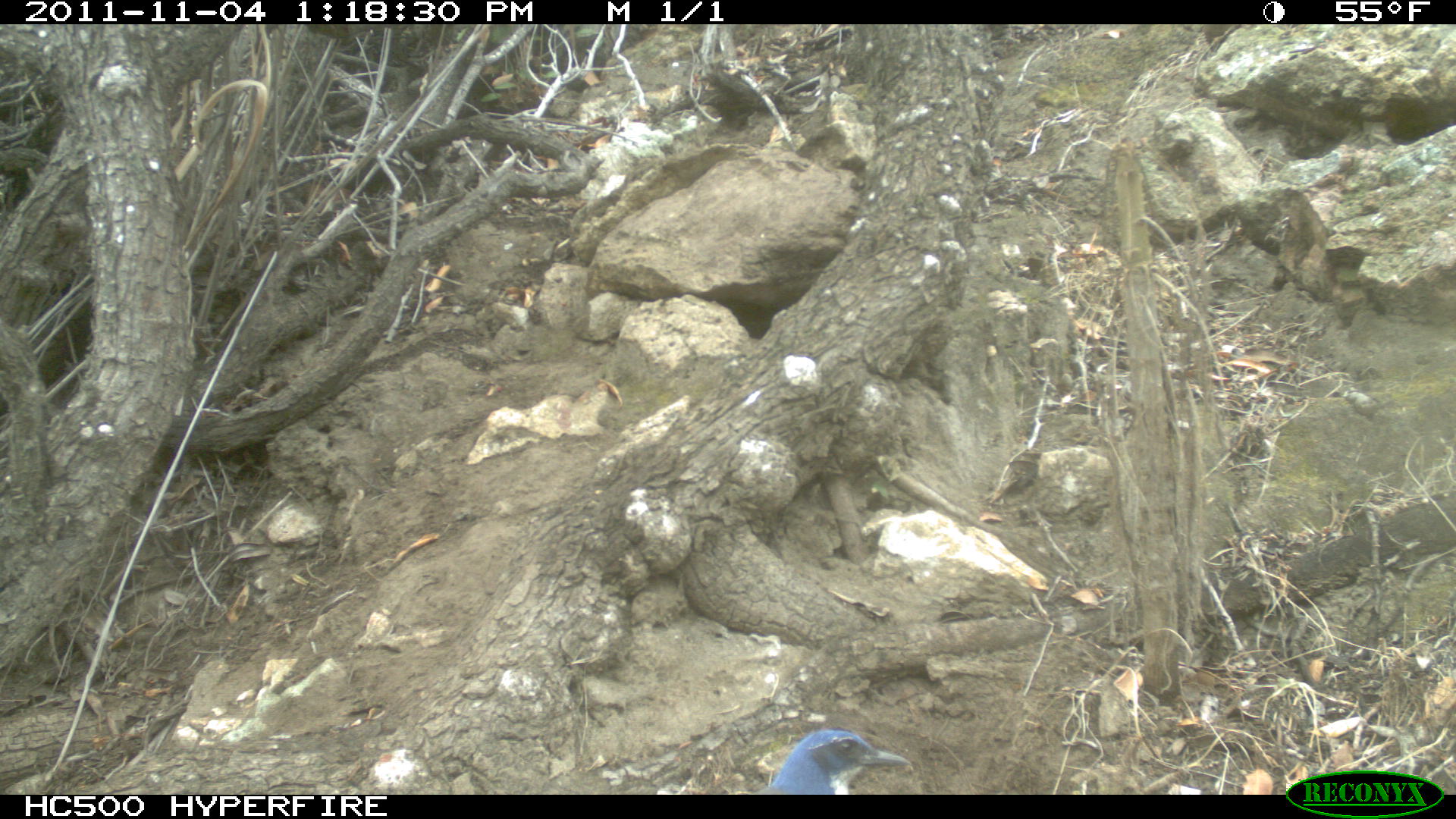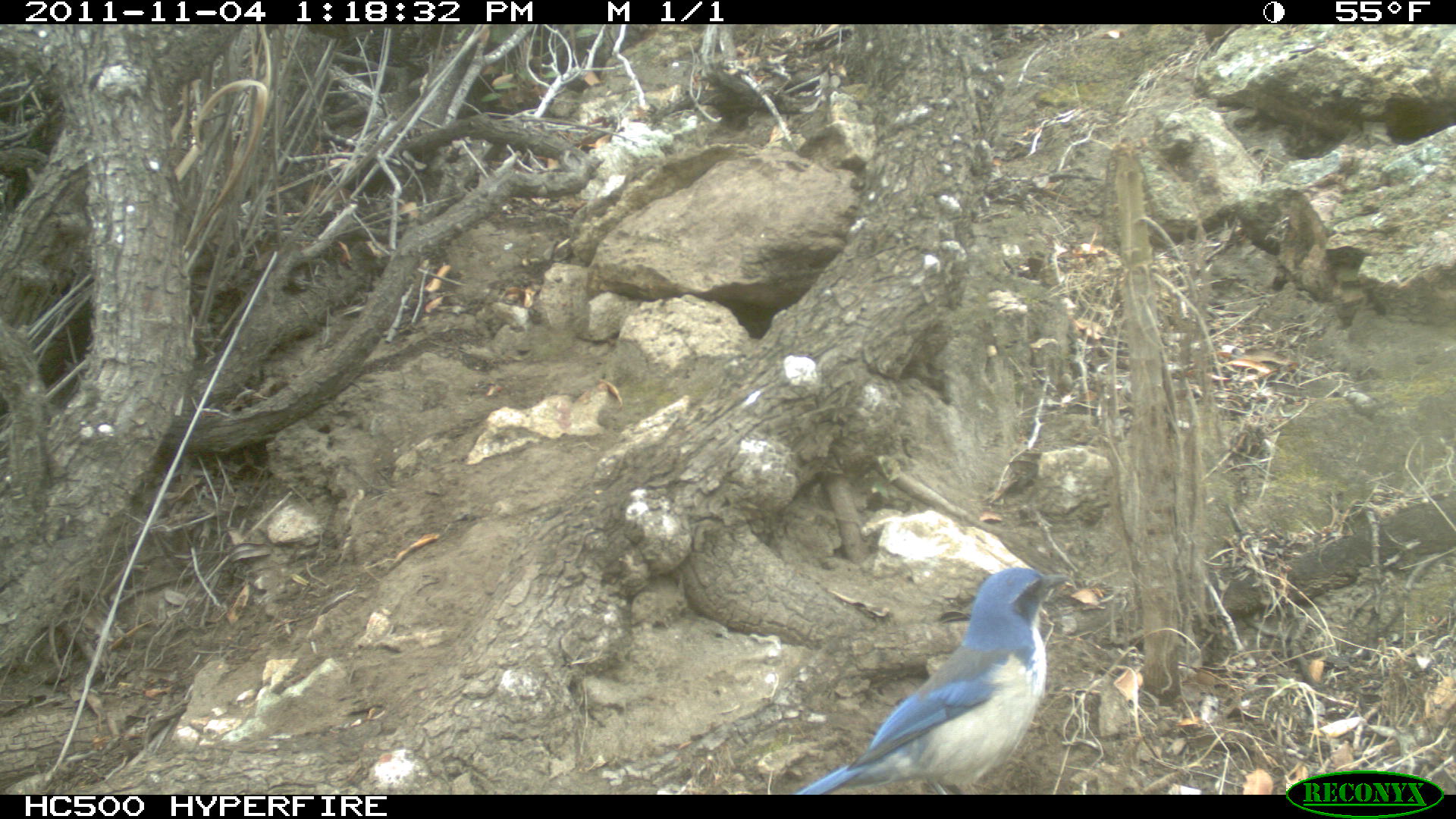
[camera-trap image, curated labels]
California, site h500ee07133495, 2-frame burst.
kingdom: Animalia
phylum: Chordata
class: Aves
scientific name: Aves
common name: bird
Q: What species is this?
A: Bird (Aves).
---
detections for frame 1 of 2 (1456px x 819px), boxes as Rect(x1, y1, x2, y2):
bird: Rect(765, 728, 914, 796)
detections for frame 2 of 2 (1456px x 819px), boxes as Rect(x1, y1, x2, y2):
bird: Rect(789, 567, 1068, 794)